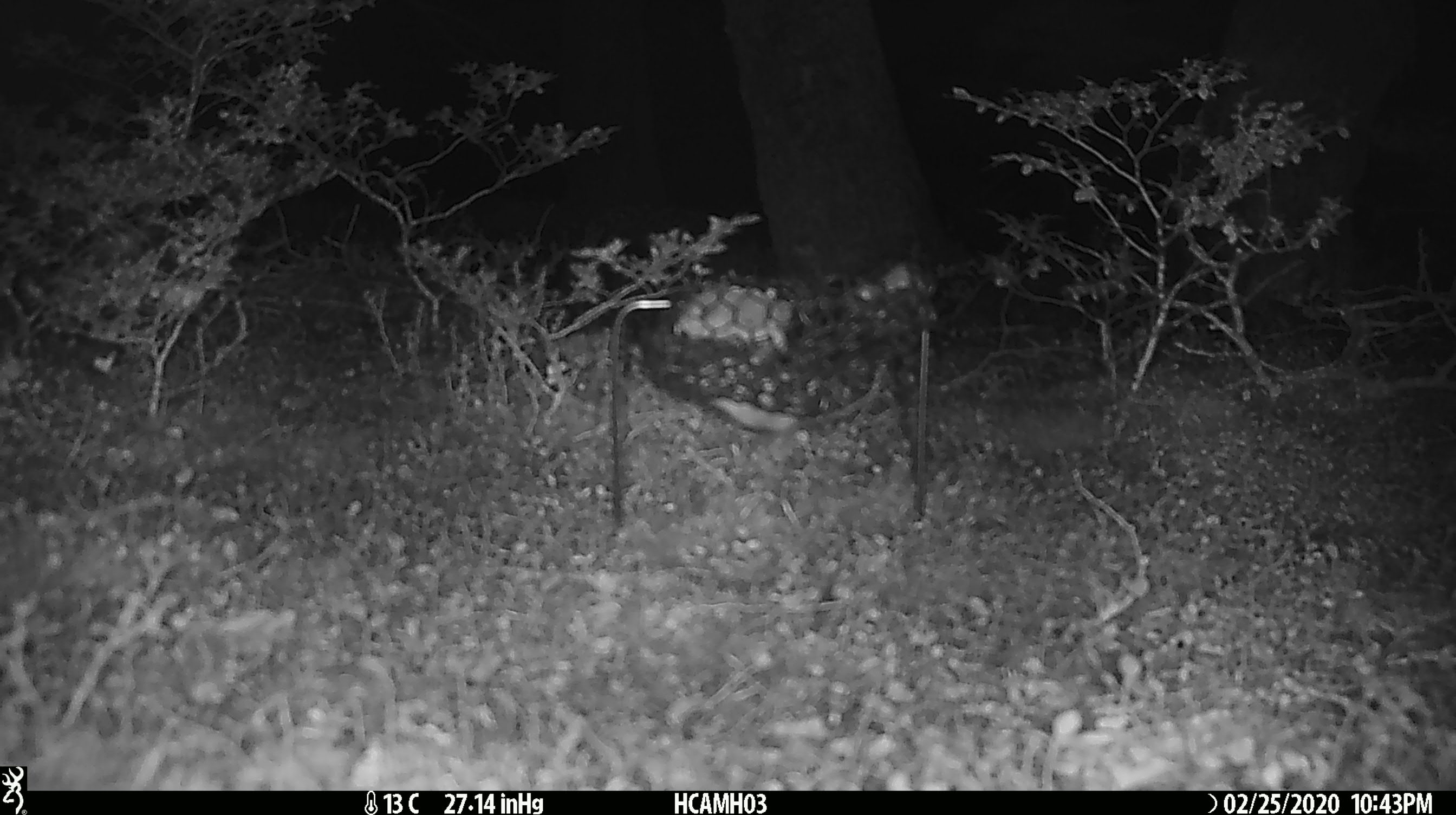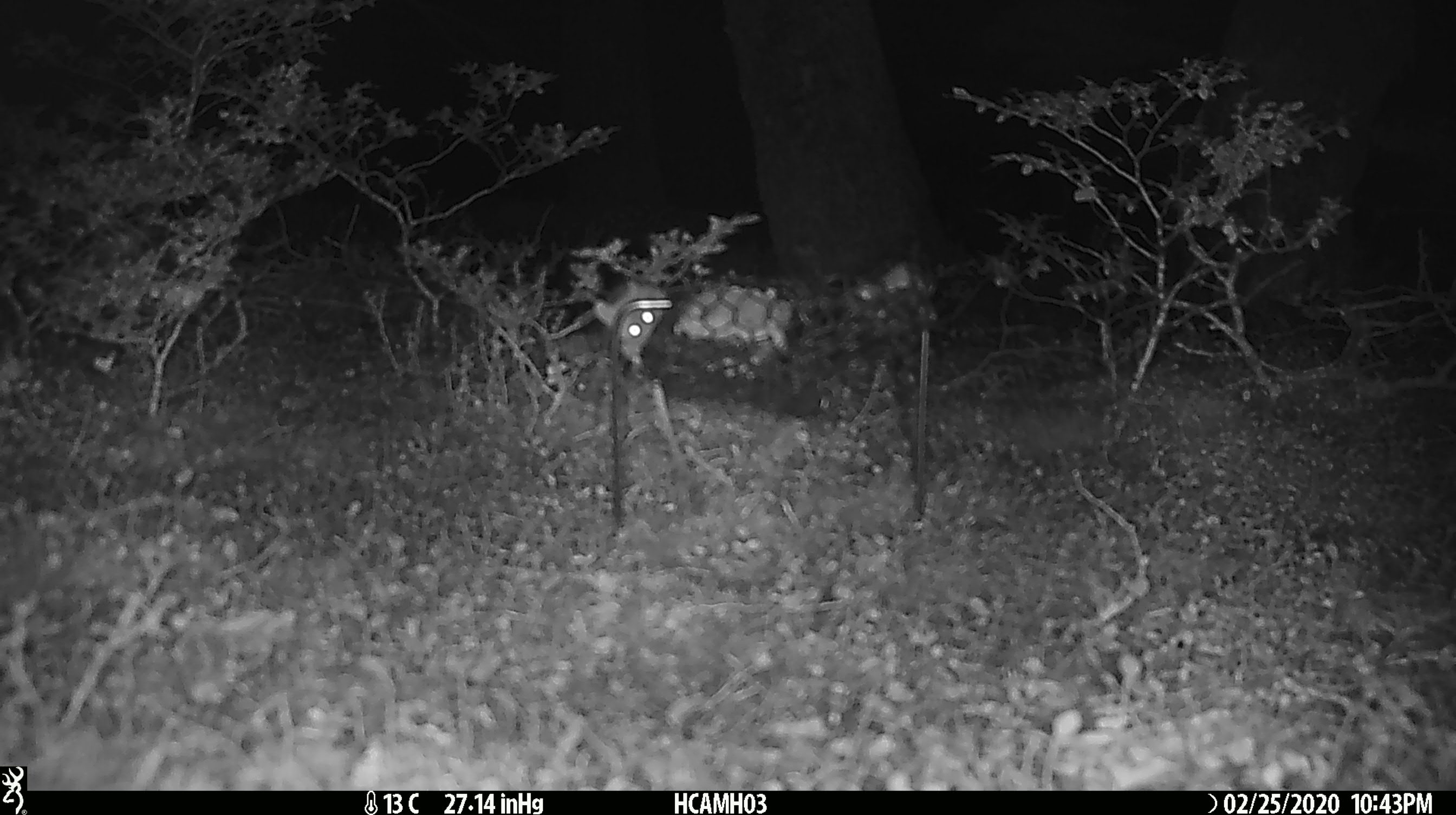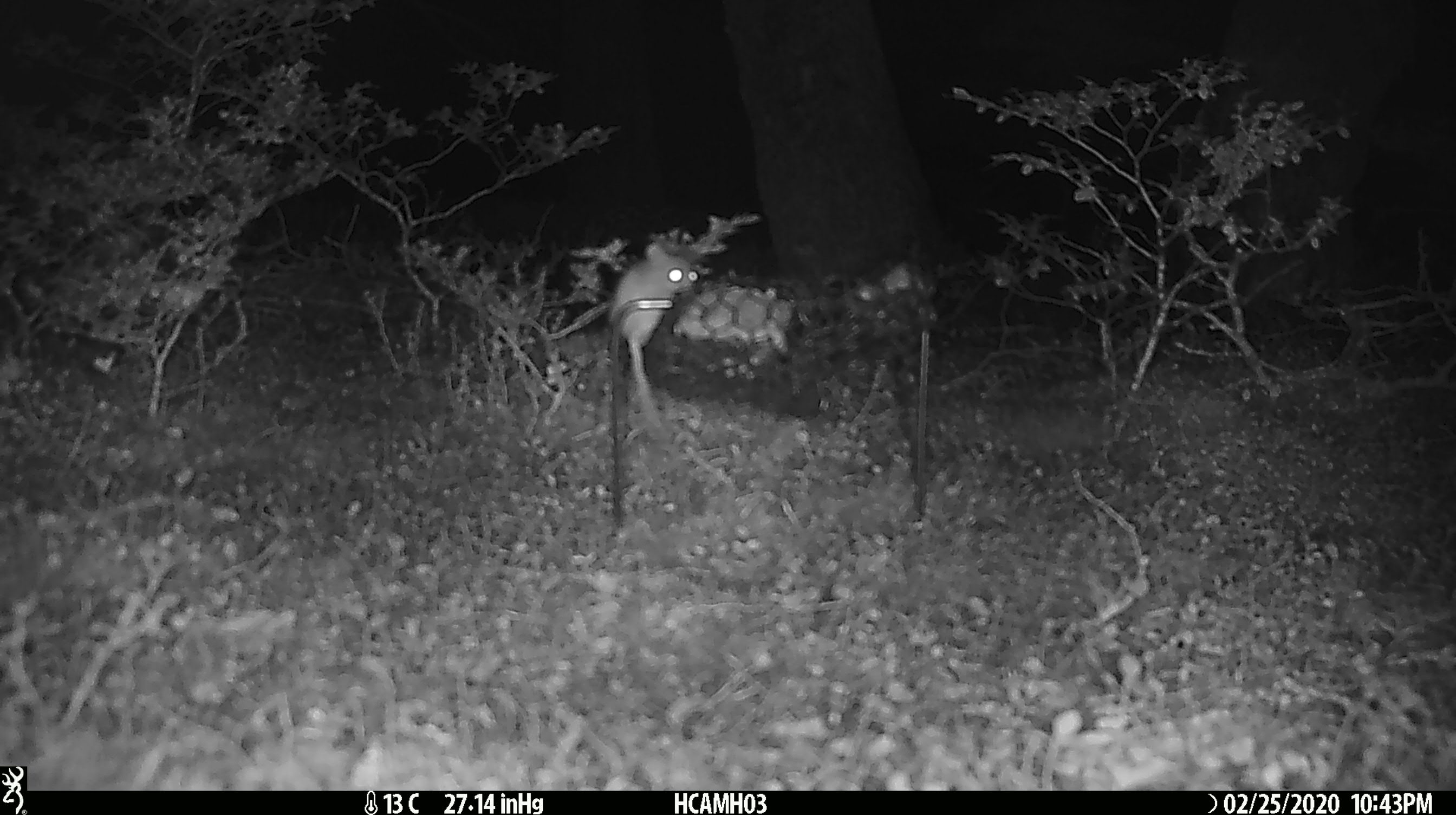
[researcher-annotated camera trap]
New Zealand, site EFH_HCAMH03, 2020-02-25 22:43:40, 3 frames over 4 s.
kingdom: Animalia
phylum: Chordata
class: Mammalia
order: Rodentia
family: Muridae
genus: Mus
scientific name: Mus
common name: mouse